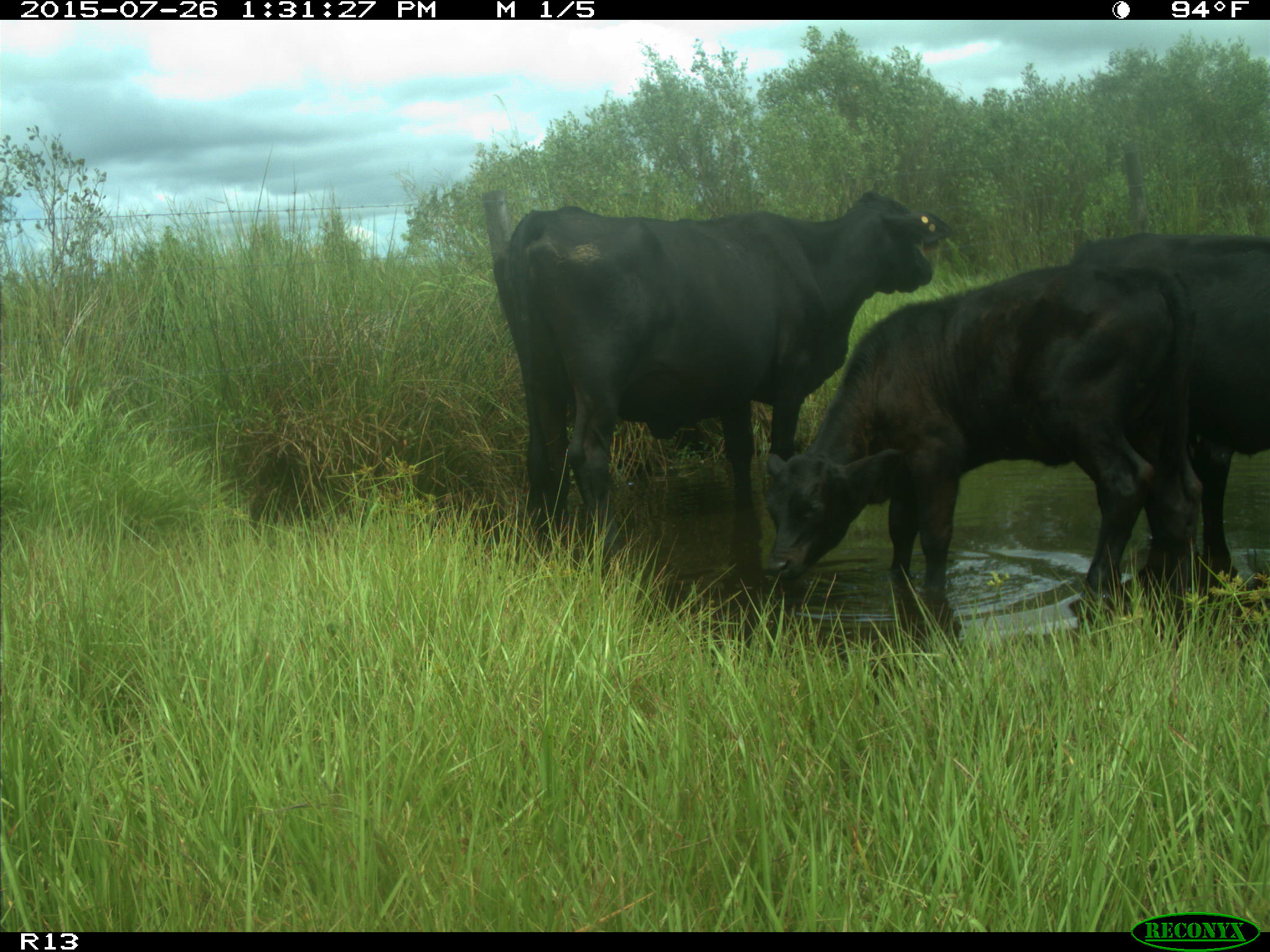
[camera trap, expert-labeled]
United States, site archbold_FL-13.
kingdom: Animalia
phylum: Chordata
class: Mammalia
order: Artiodactyla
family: Bovidae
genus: Bos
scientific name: Bos taurus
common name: domestic cow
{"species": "Bos taurus (domestic cow)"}